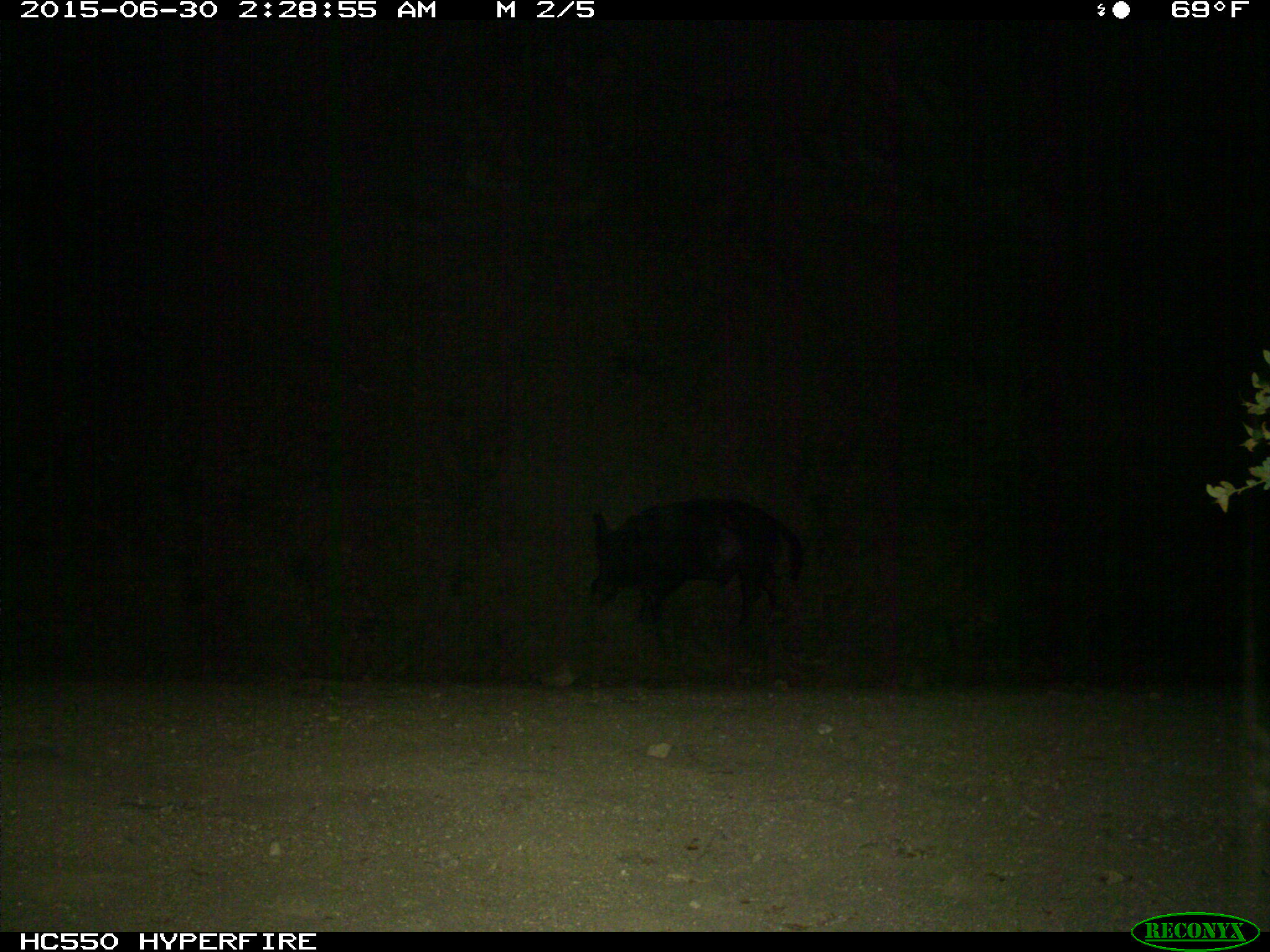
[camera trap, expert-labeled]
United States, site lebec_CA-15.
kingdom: Animalia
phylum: Chordata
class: Mammalia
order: Artiodactyla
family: Suidae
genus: Sus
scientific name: Sus scrofa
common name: wild boar